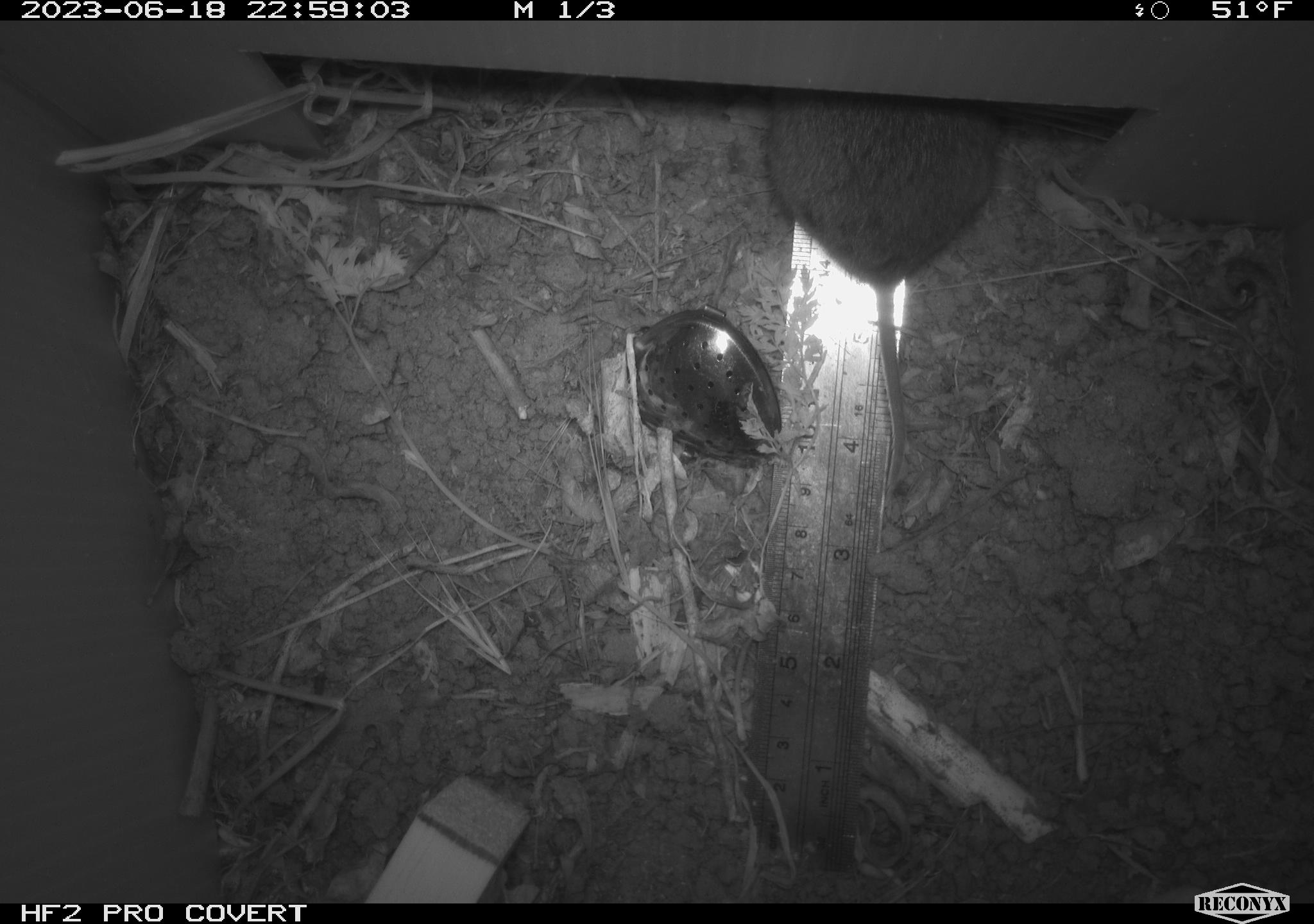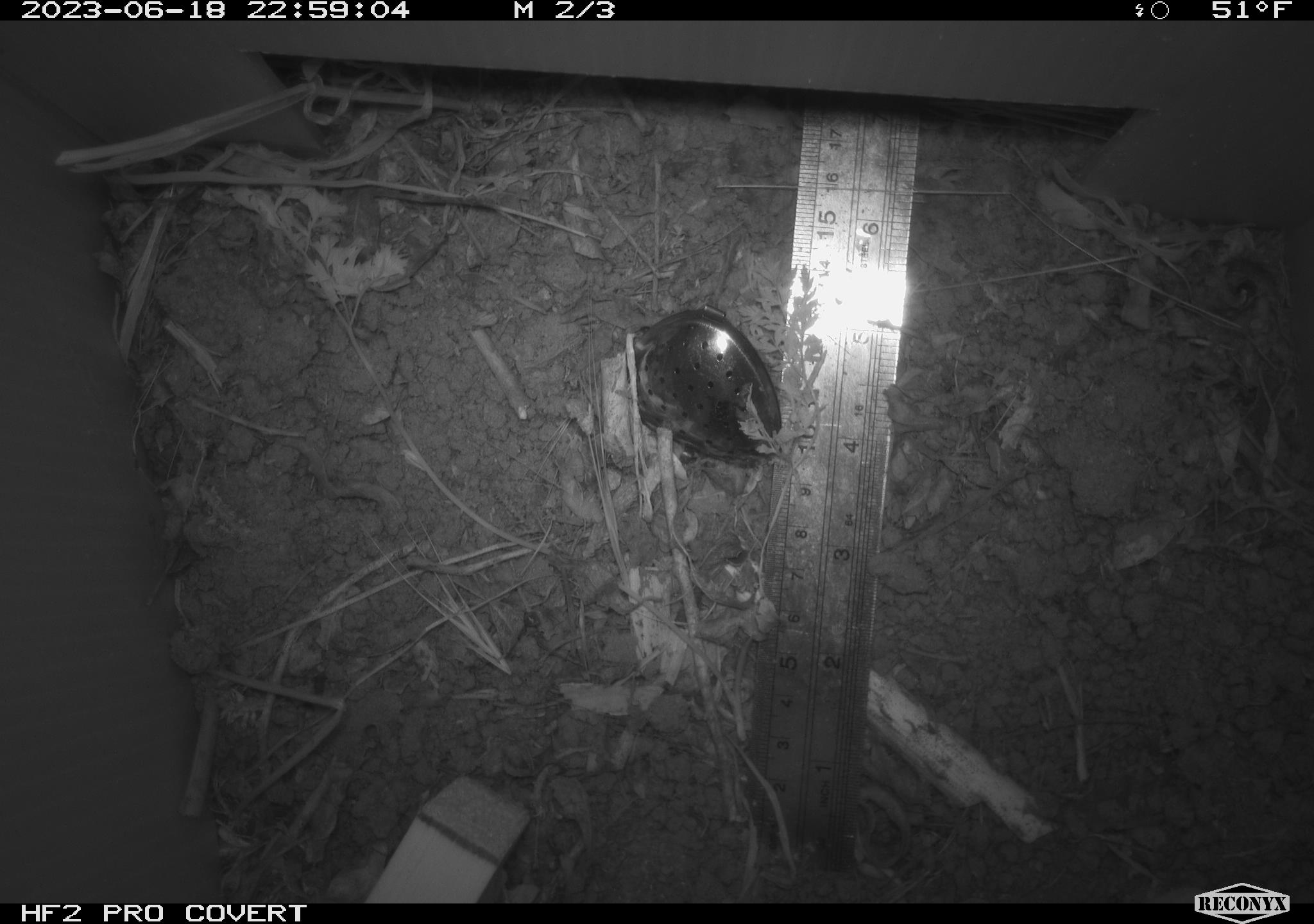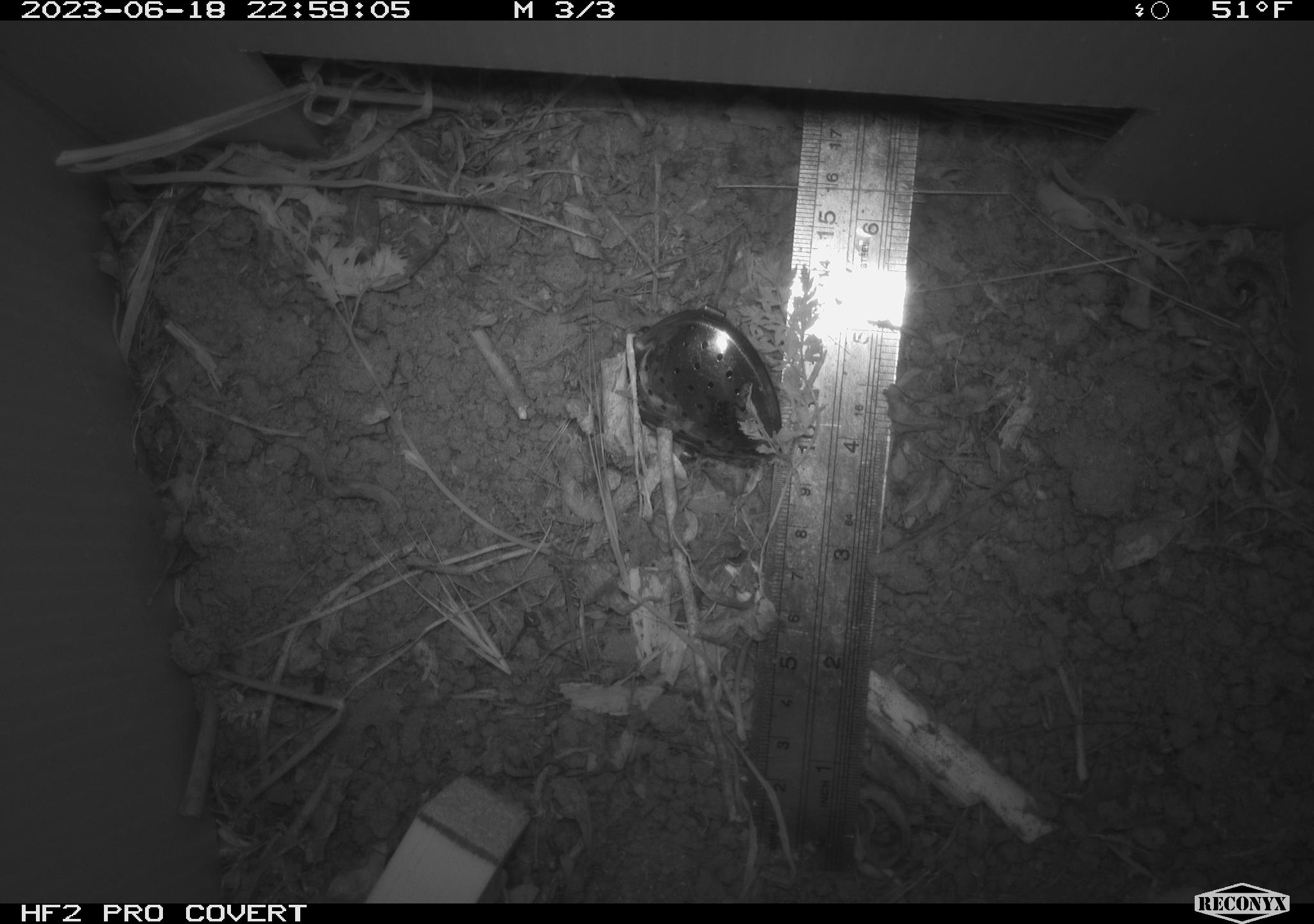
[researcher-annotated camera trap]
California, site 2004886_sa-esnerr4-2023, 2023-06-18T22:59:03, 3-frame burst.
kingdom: Animalia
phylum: Chordata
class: Mammalia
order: Rodentia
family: Cricetidae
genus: Microtus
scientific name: Microtus californicus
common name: california vole